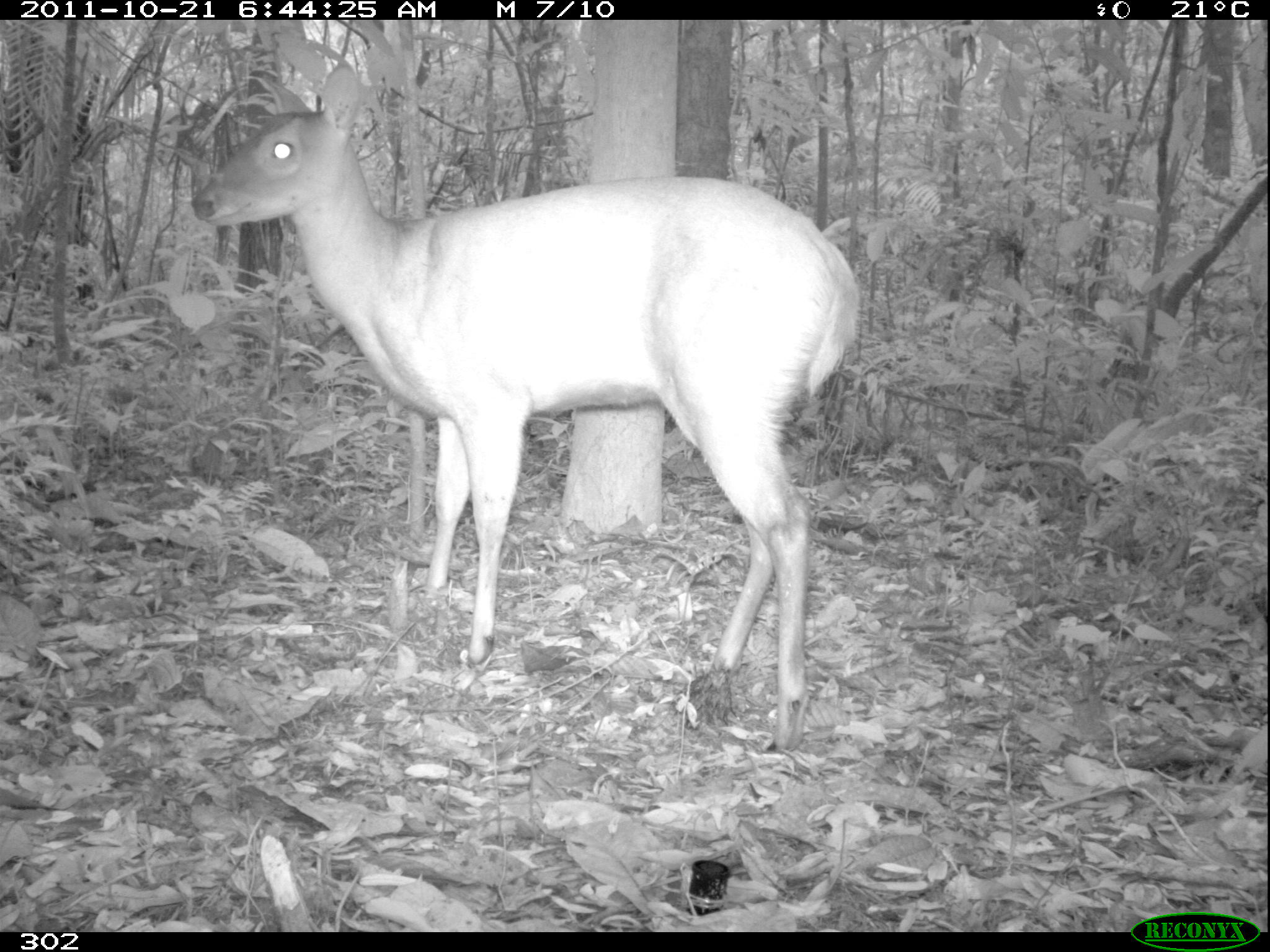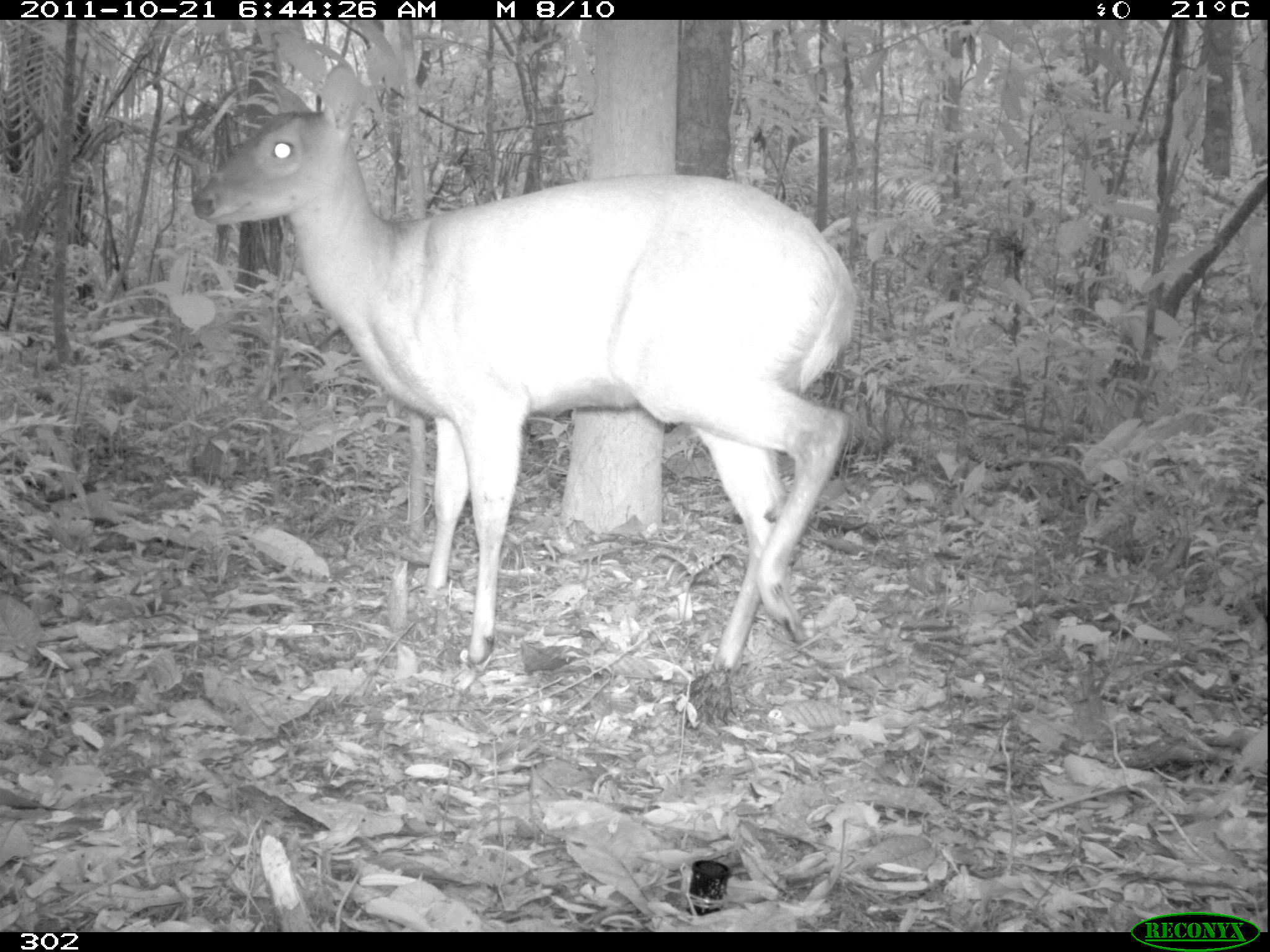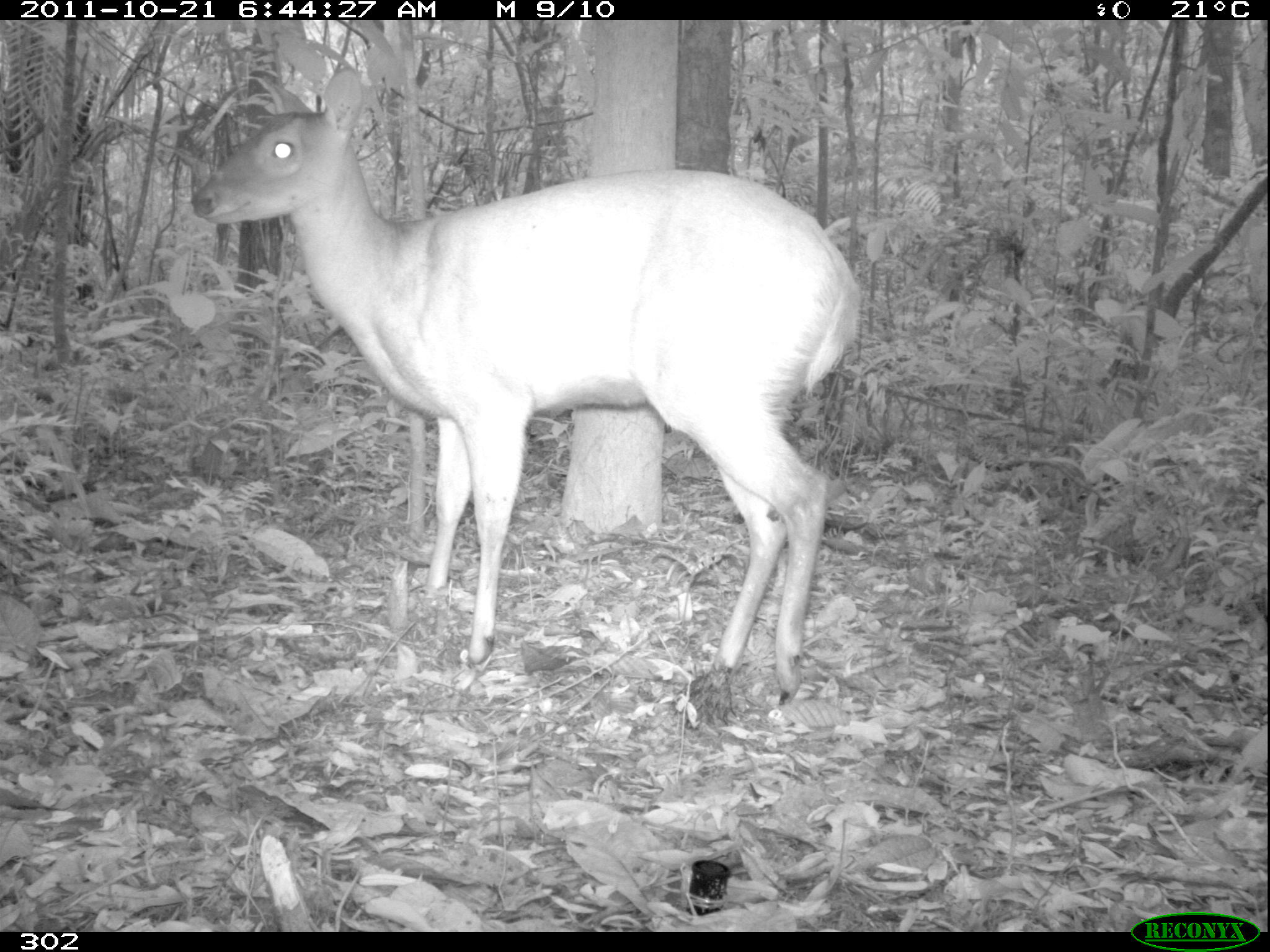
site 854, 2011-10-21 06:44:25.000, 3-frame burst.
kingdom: Animalia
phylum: Chordata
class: Mammalia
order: Artiodactyla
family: Cervidae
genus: Mazama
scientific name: Mazama americana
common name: red brocket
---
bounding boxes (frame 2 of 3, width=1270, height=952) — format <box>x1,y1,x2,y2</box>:
mazama americana: <box>188,55,855,671</box>